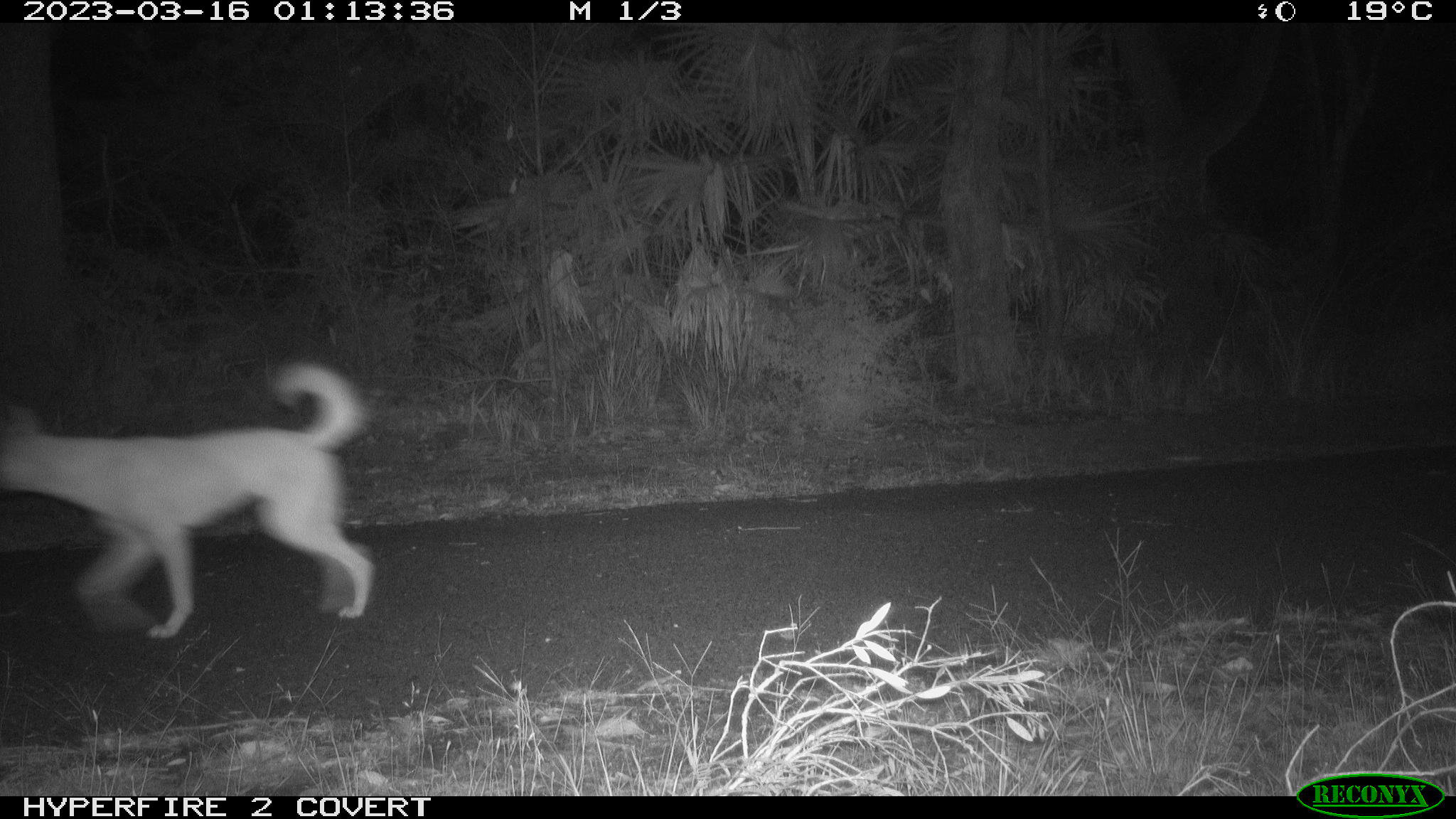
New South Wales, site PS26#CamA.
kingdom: Animalia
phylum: Chordata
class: Mammalia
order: Carnivora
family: Canidae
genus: Canis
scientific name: Canis familiaris dingo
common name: dingo